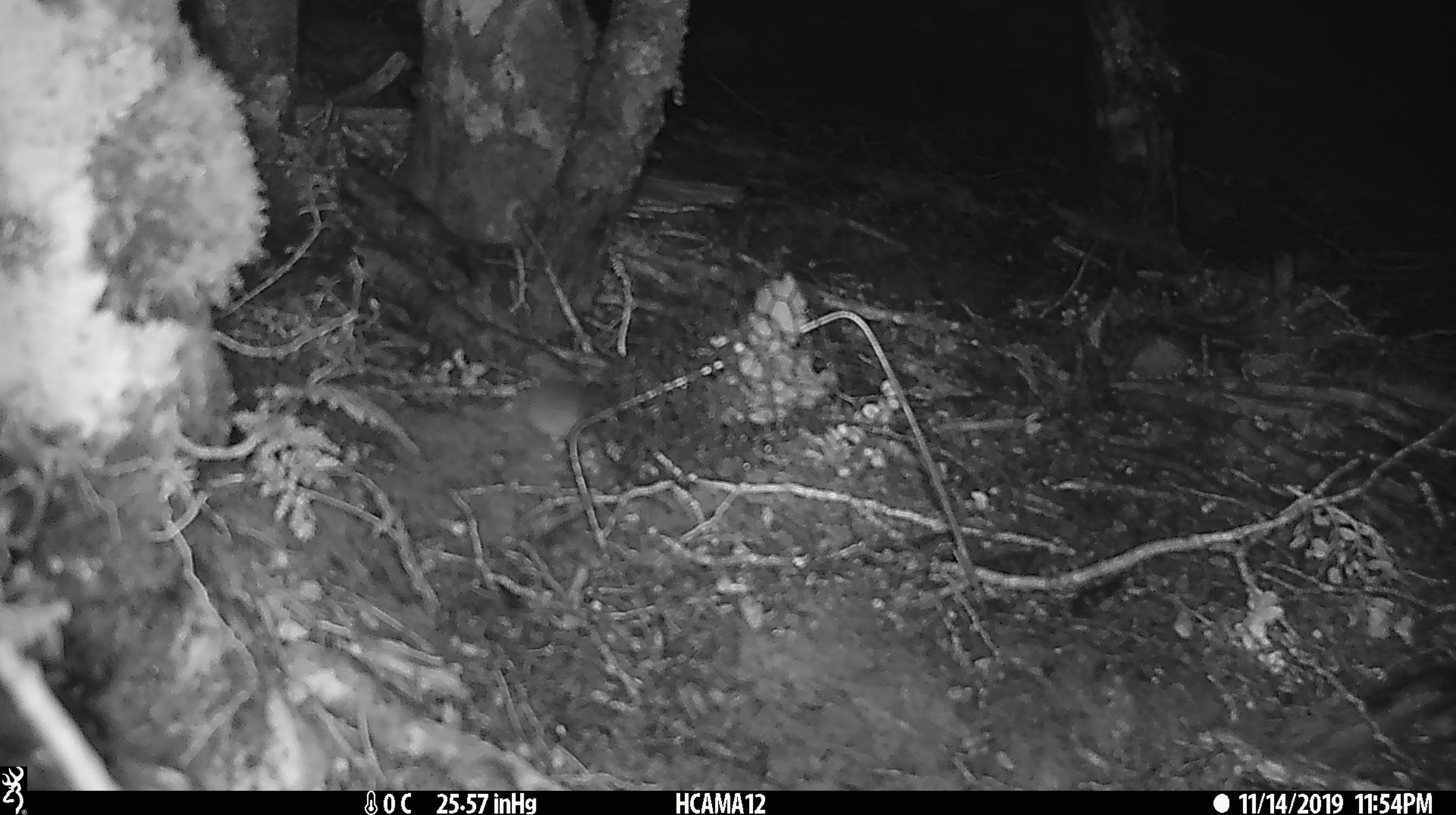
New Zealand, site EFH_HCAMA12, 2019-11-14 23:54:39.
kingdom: Animalia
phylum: Chordata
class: Mammalia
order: Rodentia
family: Muridae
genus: Mus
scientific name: Mus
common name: mouse